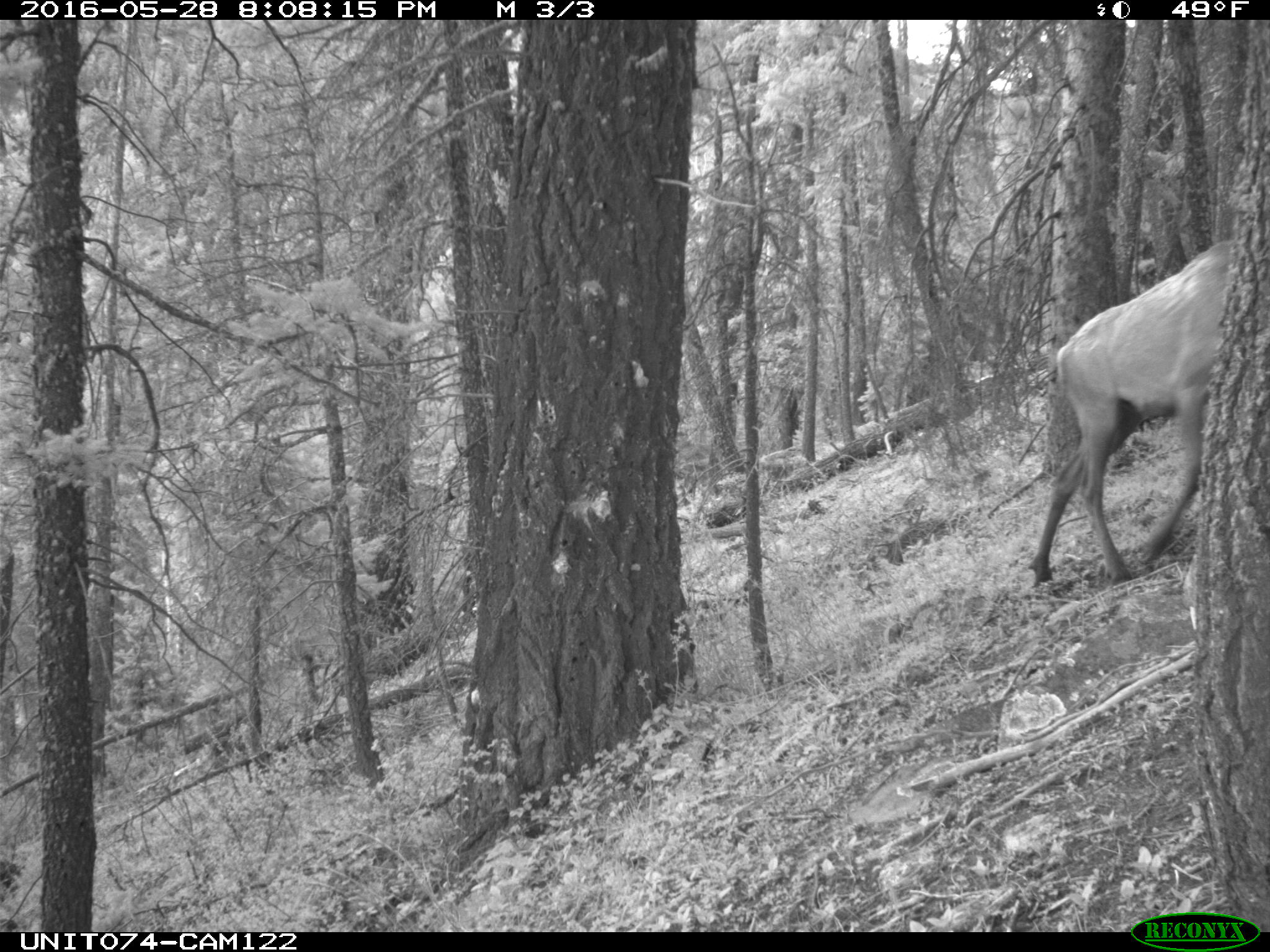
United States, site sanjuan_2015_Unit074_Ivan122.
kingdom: Animalia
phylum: Chordata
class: Mammalia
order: Artiodactyla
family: Cervidae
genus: Cervus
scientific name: Cervus elaphus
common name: red deer